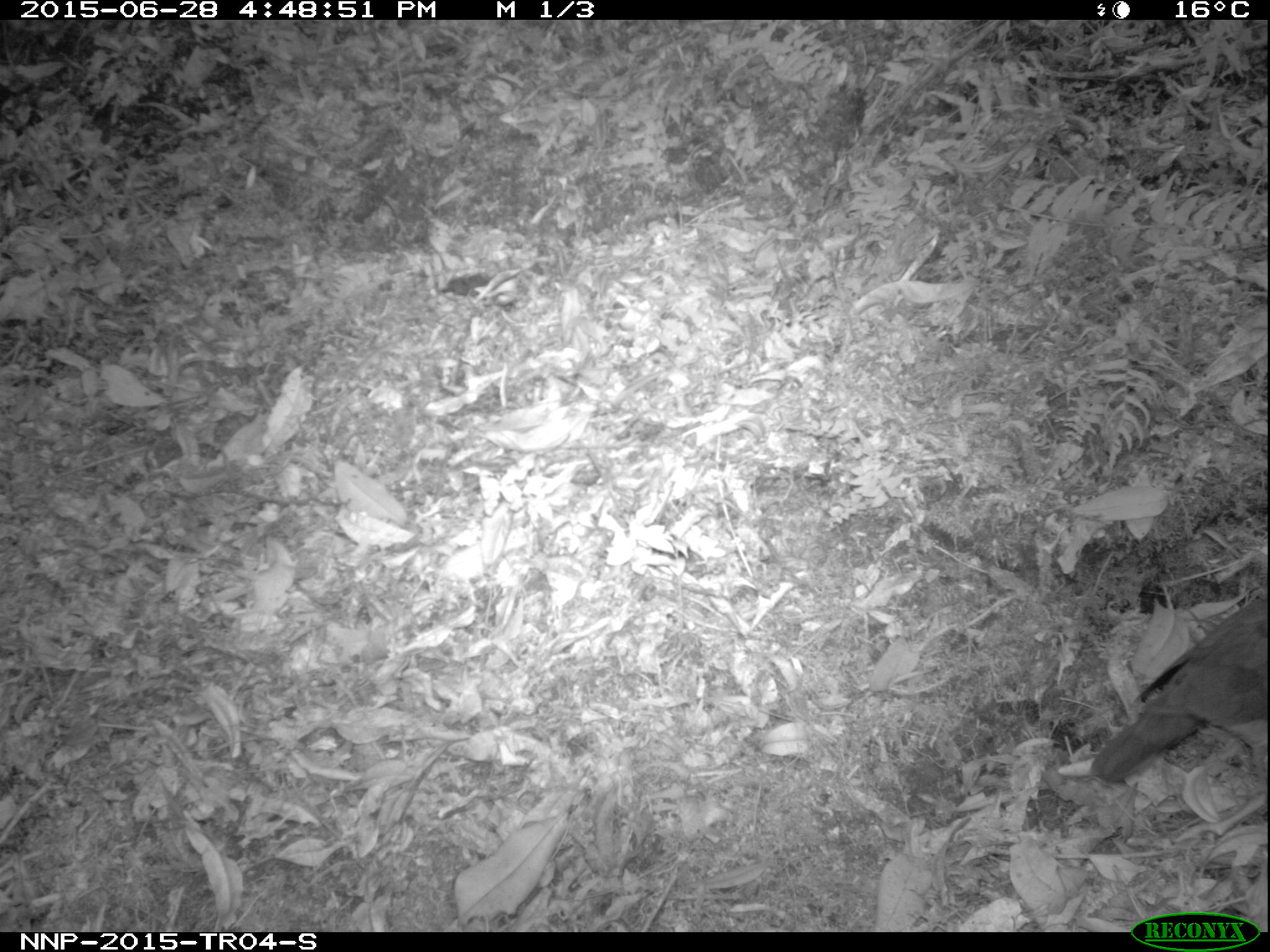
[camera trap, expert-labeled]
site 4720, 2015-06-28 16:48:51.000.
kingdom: Animalia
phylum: Chordata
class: Aves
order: Columbiformes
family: Columbidae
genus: Turtur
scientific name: Turtur tympanistria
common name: tambourine dove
Turtur tympanistria (tambourine dove), count 1.